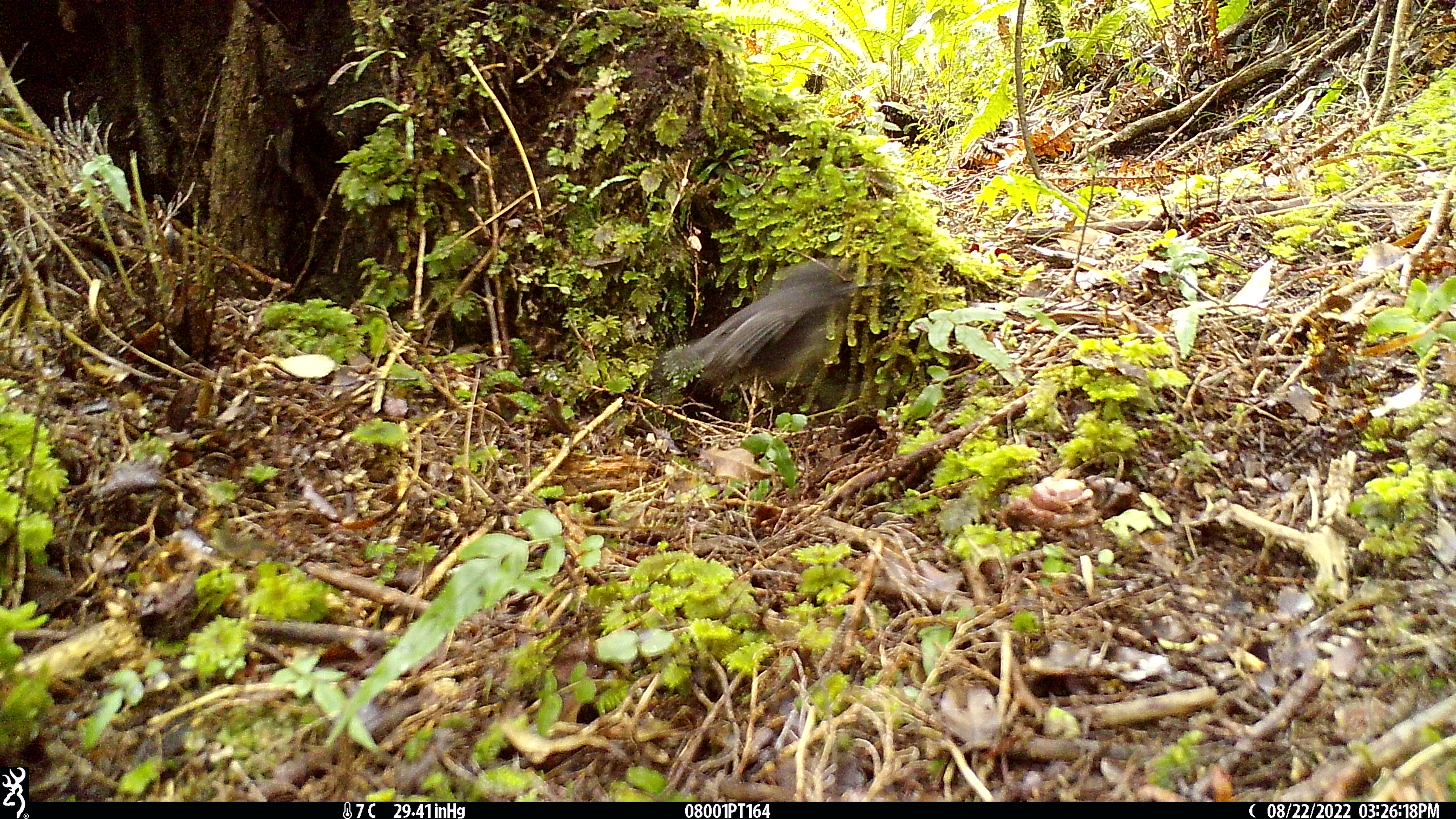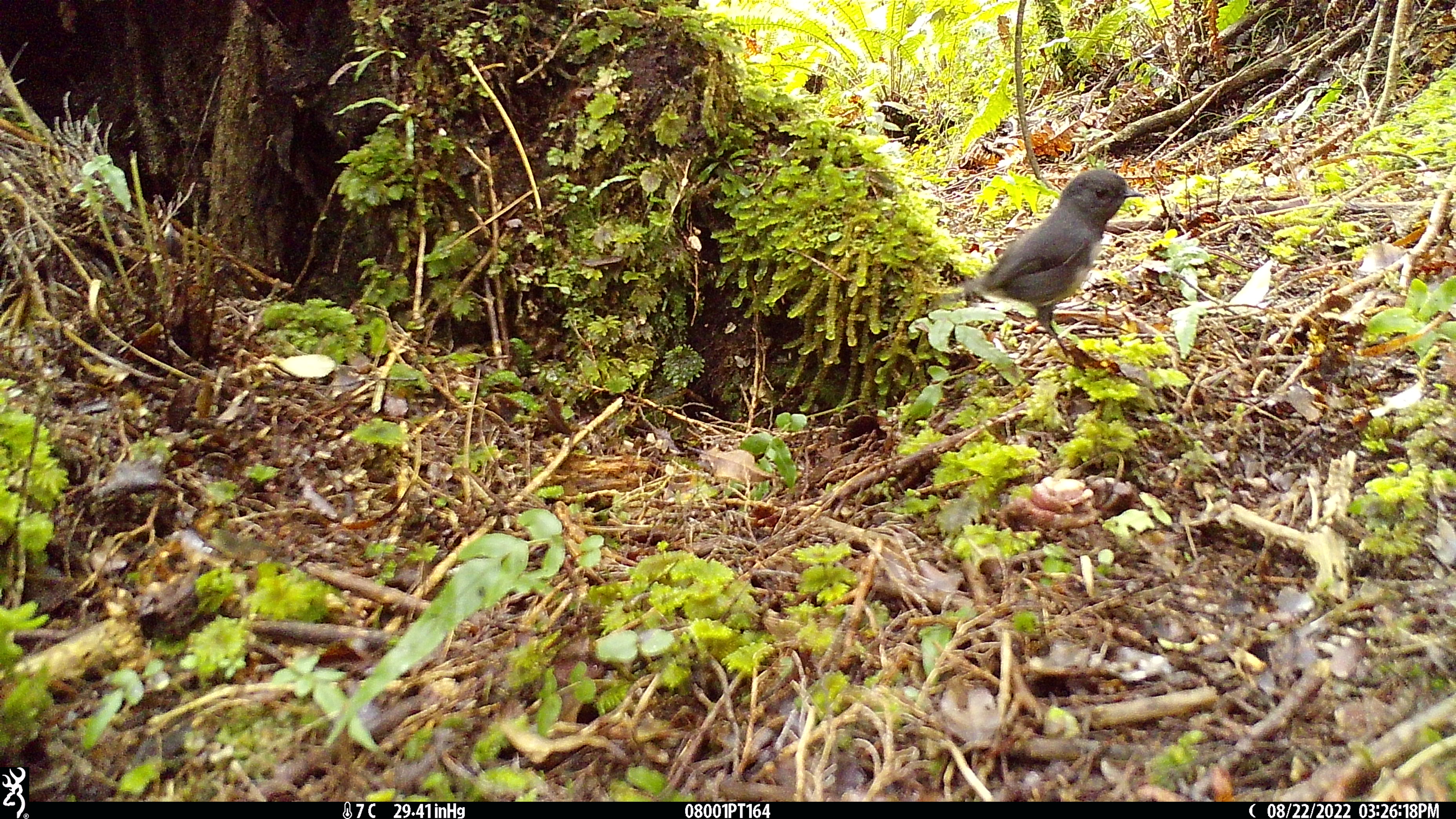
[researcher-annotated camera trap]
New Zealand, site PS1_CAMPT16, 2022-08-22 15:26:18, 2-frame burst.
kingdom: Animalia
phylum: Chordata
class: Aves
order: Passeriformes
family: Petroicidae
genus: Petroica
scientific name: Petroica australis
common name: new zealand robin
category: robin